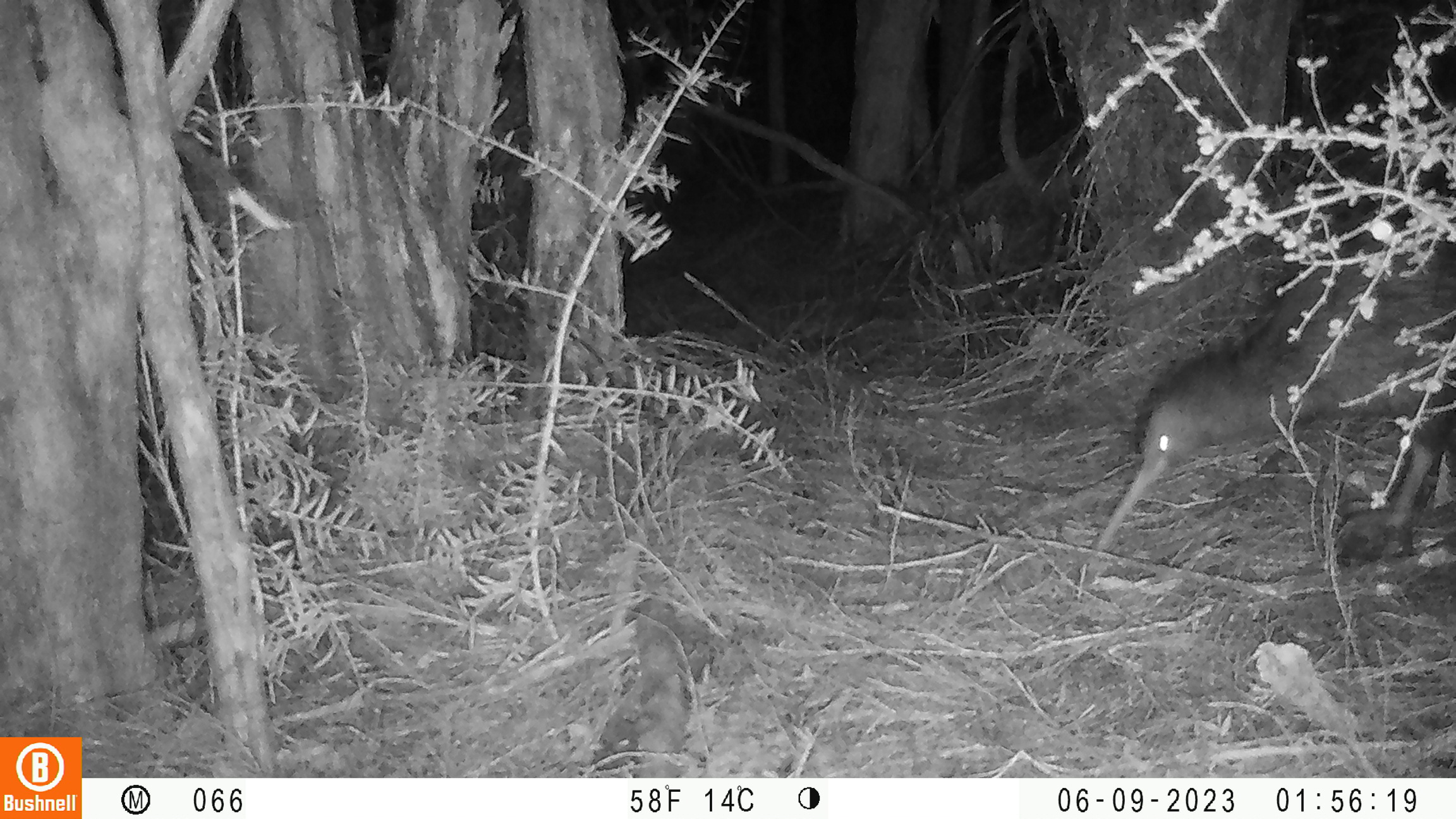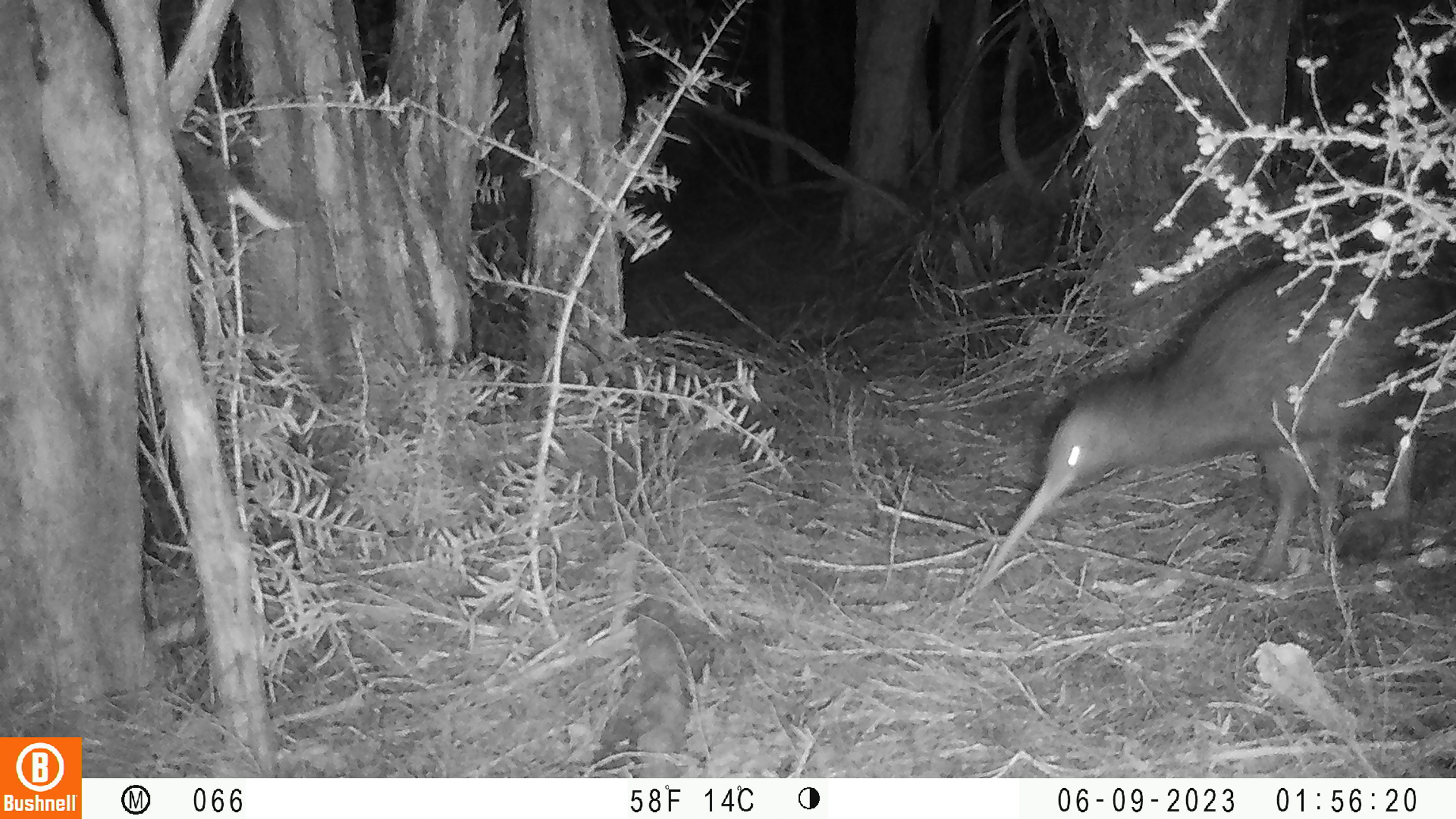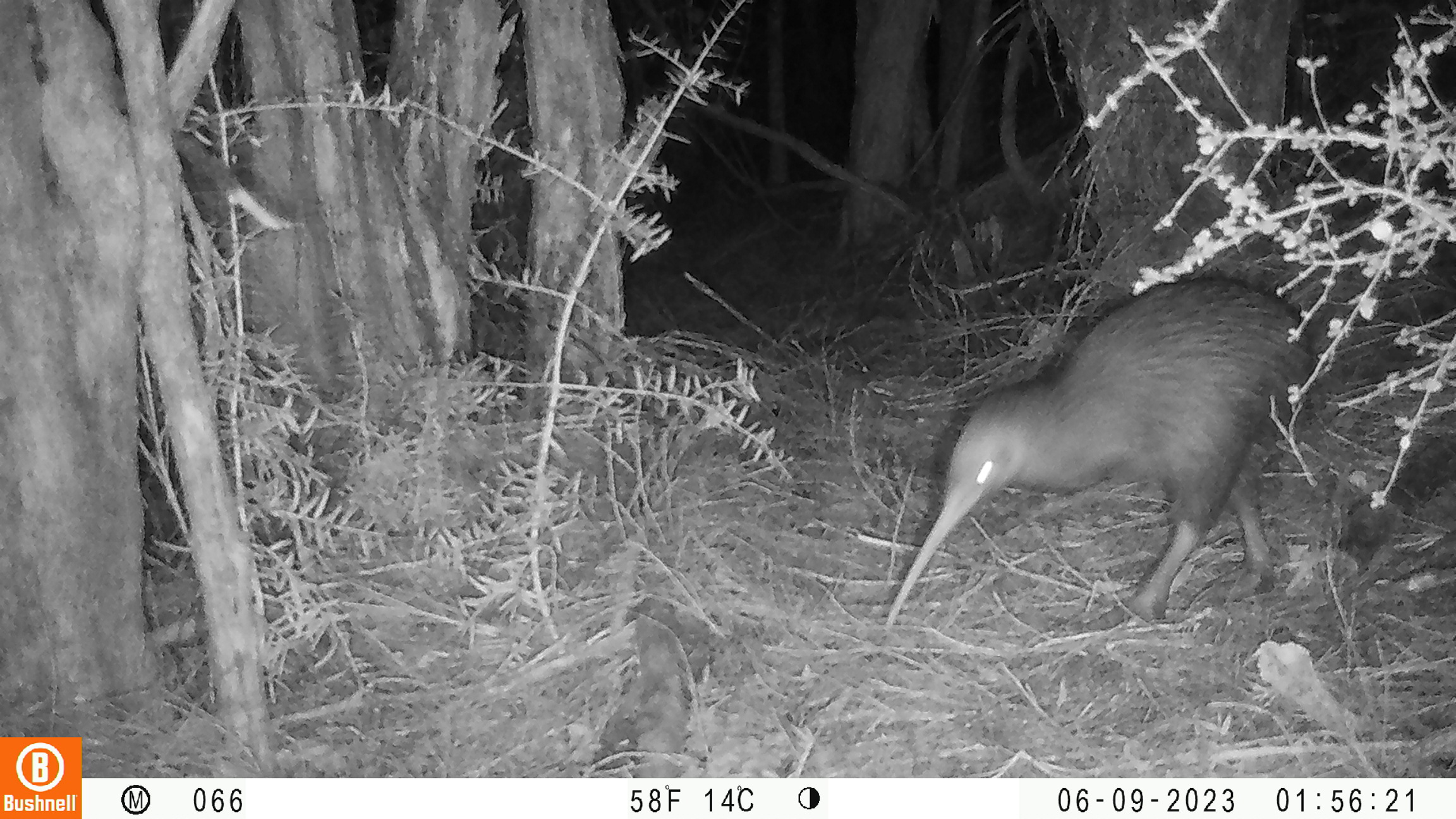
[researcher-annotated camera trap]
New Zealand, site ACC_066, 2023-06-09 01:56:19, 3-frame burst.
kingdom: Animalia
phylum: Chordata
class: Aves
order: Apterygiformes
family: Apterygidae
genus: Apteryx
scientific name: Apteryx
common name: kiwi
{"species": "kiwi (Apteryx)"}